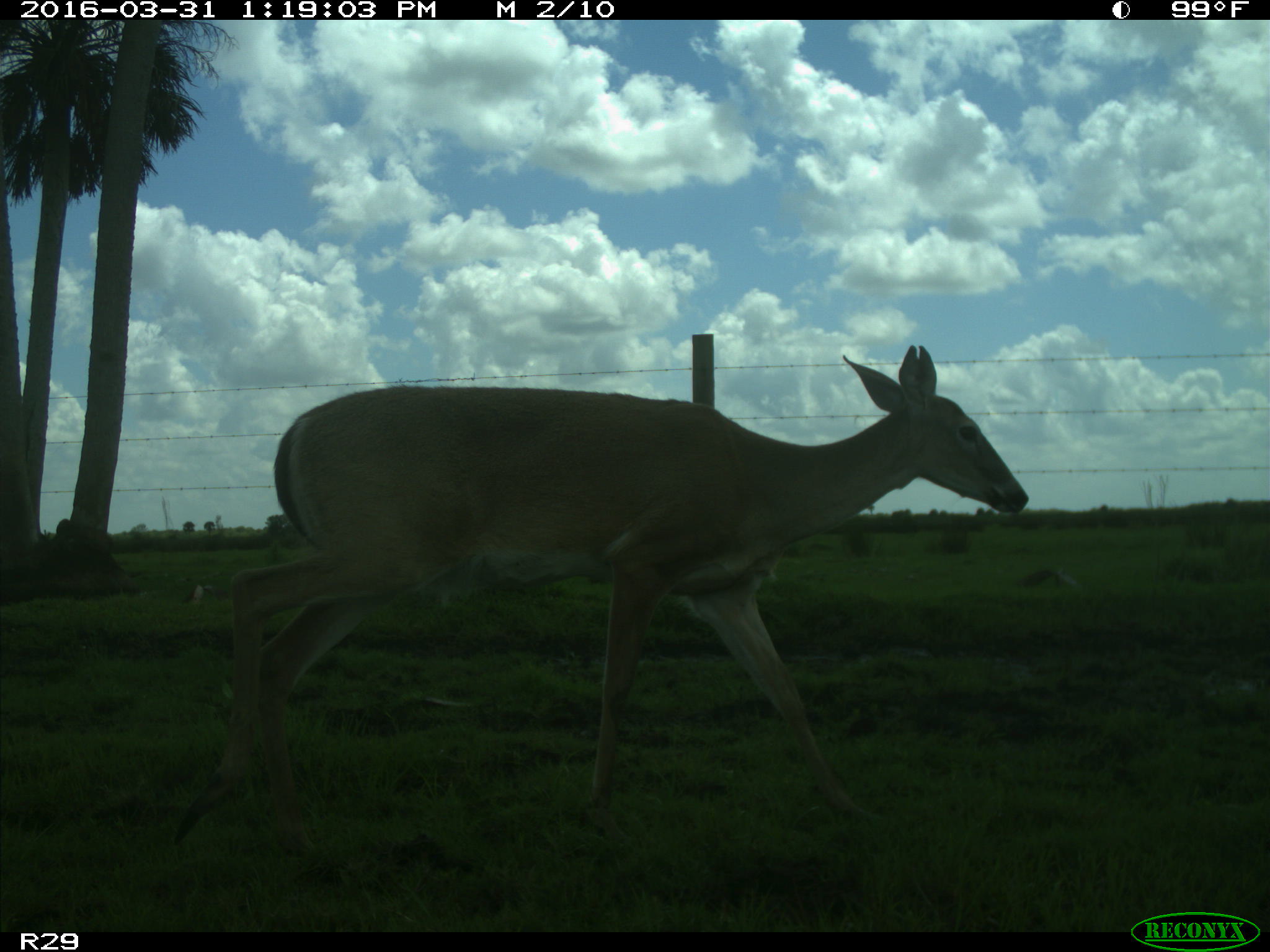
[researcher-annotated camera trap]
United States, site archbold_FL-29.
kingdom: Animalia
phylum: Chordata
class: Mammalia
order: Artiodactyla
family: Cervidae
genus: Odocoileus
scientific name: Odocoileus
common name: deer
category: unidentified deer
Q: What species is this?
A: Unidentified deer (deer) (Odocoileus).